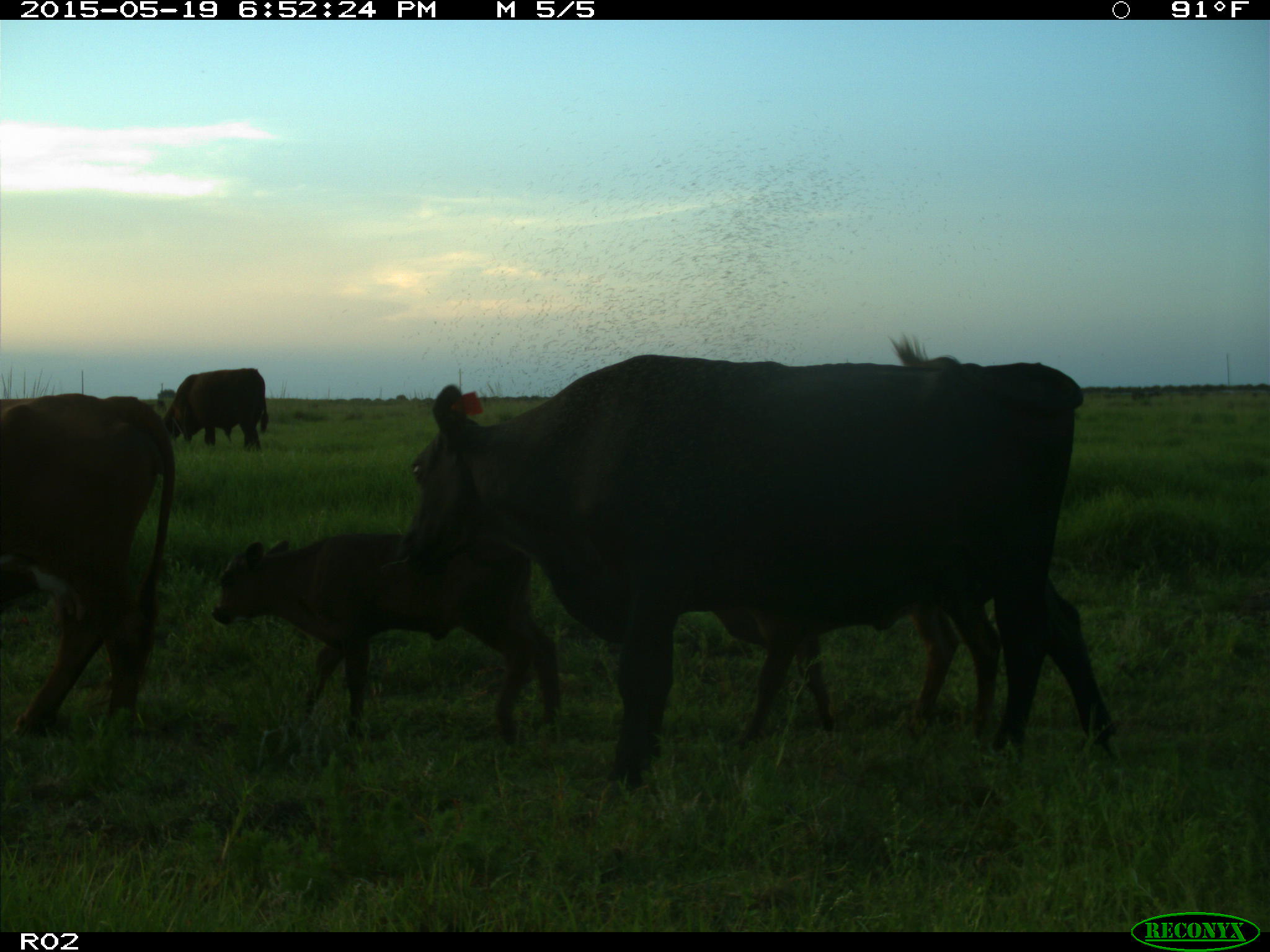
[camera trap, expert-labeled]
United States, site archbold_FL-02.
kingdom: Animalia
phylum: Chordata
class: Mammalia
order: Artiodactyla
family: Bovidae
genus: Bos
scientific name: Bos taurus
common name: domestic cow